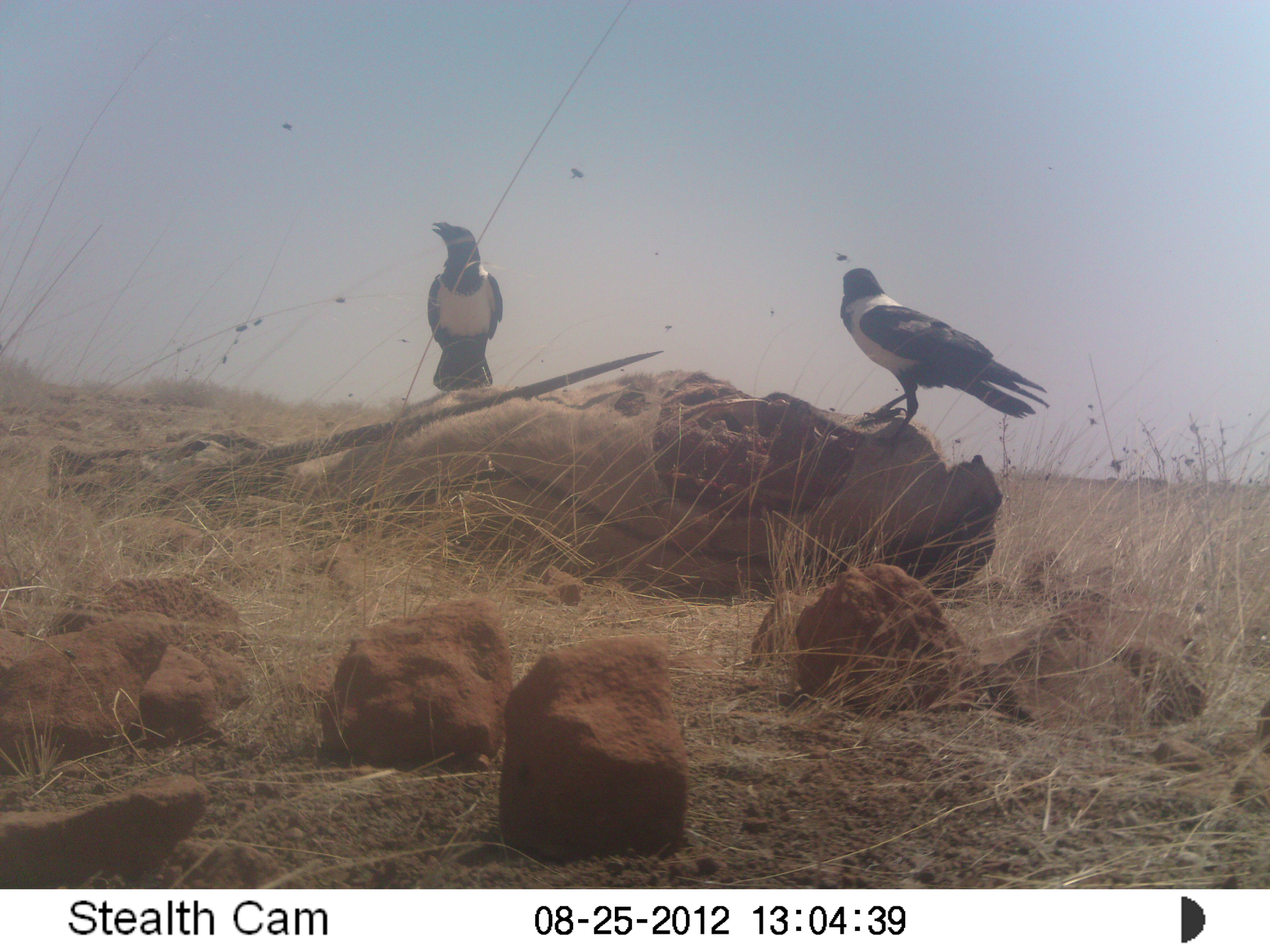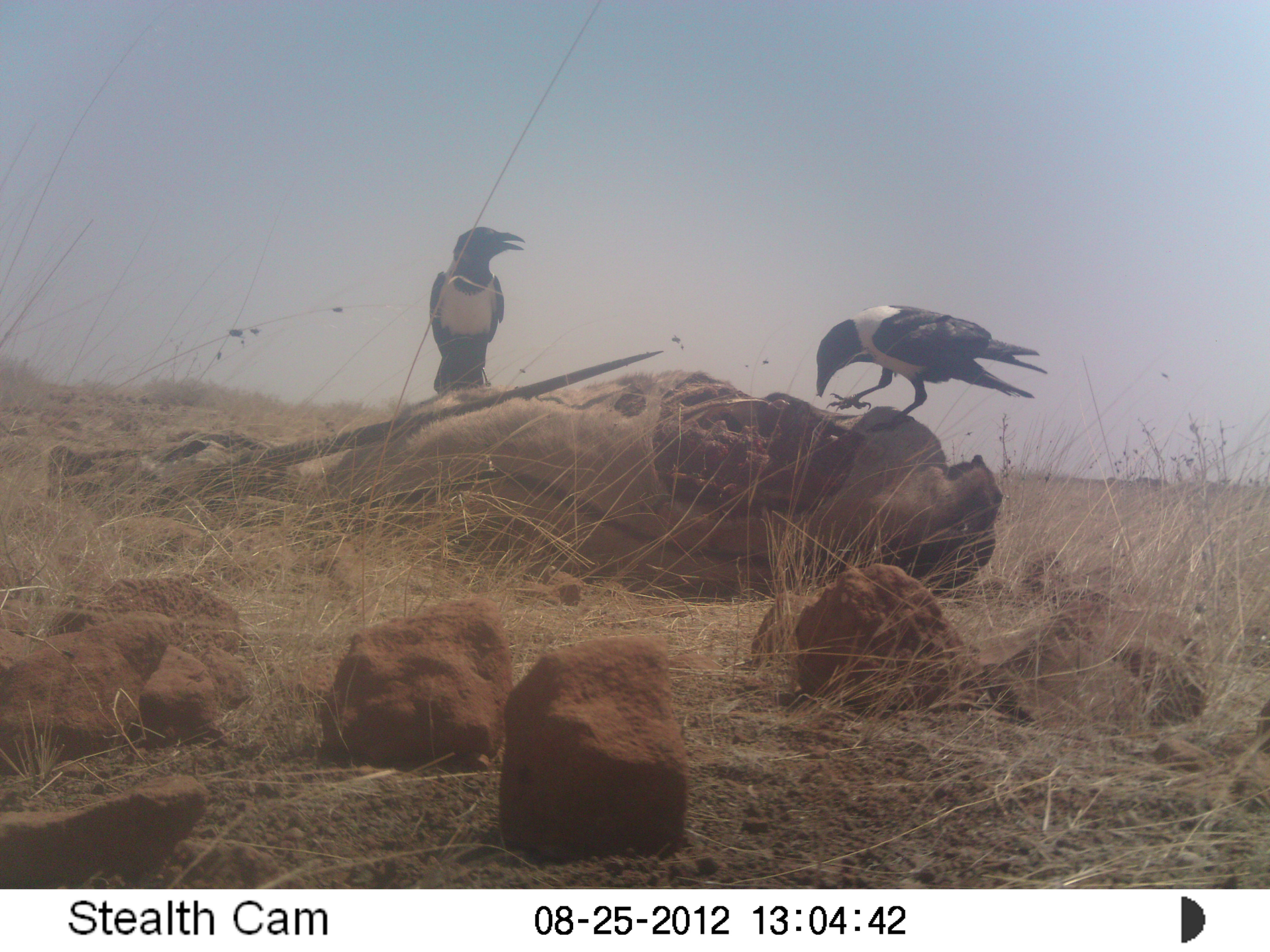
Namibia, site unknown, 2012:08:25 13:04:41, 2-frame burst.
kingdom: Animalia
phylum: Chordata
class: Aves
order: Passeriformes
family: Corvidae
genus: Corvus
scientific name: Corvus albus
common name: pied crow